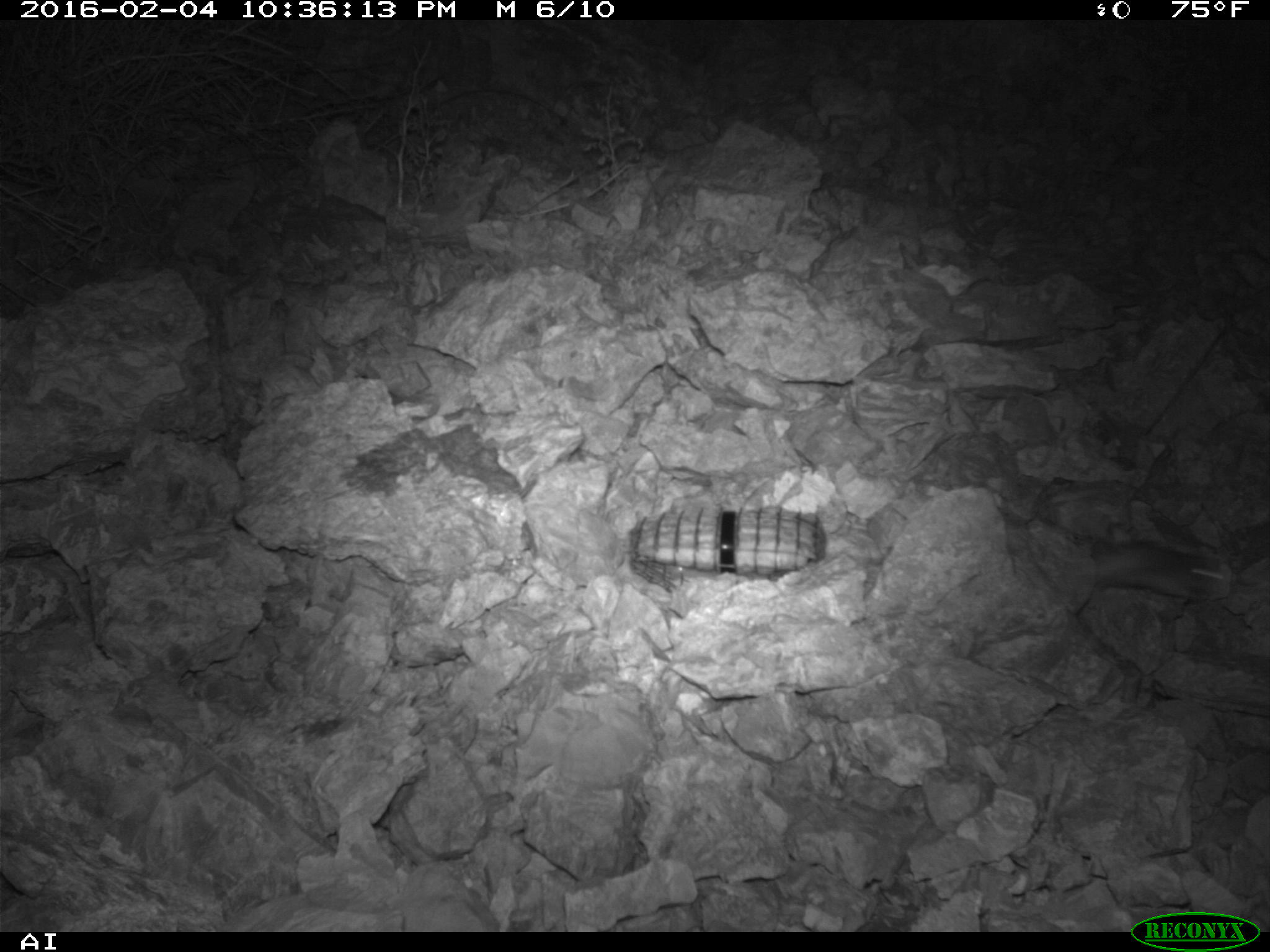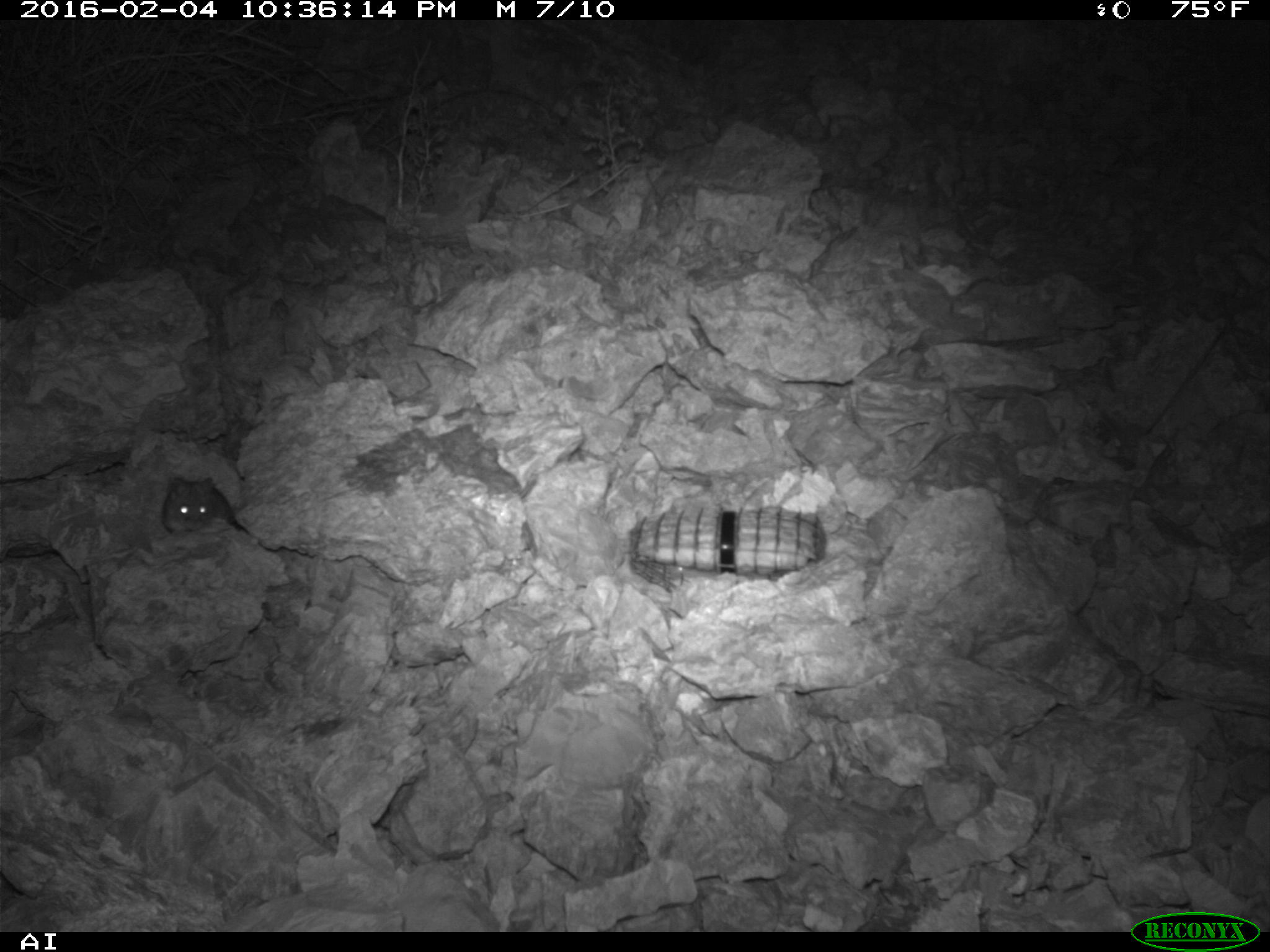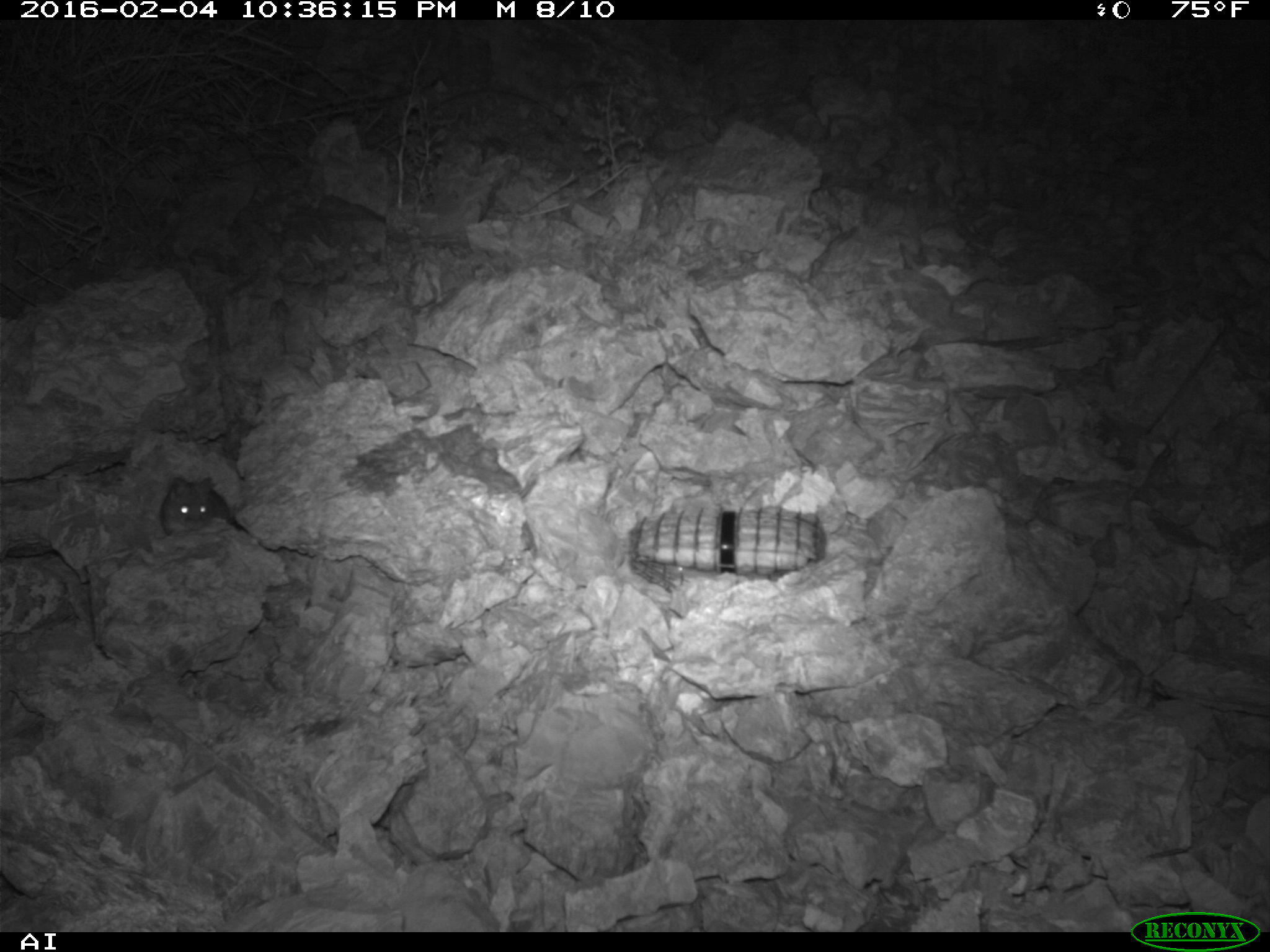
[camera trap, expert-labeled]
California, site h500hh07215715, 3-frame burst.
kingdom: Animalia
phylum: Chordata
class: Mammalia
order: Rodentia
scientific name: Rodentia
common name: rodent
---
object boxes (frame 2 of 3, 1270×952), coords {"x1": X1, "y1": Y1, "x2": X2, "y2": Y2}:
rodent: {"x1": 162, "y1": 476, "x2": 234, "y2": 533}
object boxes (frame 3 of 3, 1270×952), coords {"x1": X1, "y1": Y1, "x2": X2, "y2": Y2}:
rodent: {"x1": 160, "y1": 476, "x2": 229, "y2": 535}